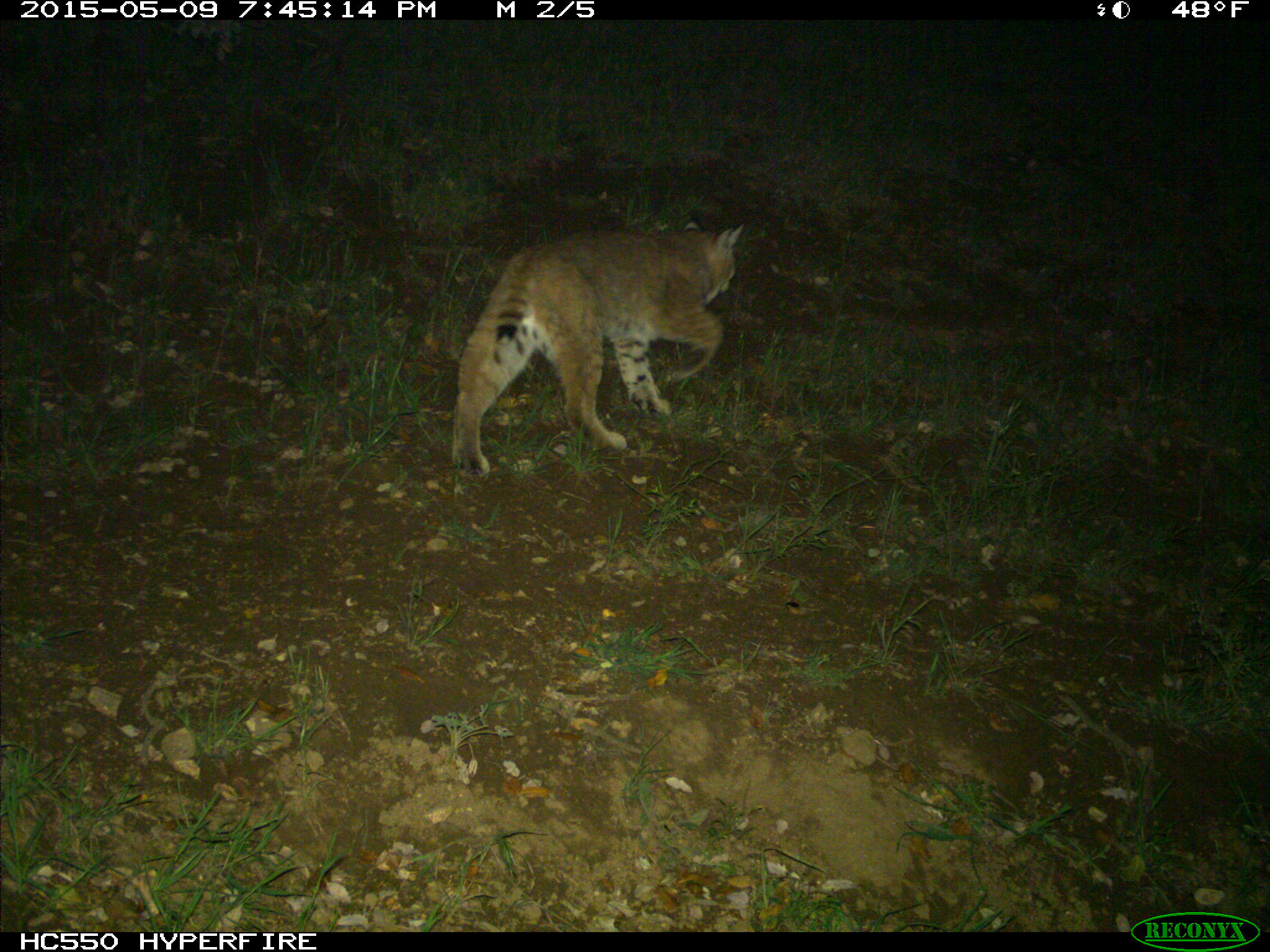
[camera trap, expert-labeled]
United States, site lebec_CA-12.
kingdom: Animalia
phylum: Chordata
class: Mammalia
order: Carnivora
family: Felidae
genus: Lynx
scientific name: Lynx rufus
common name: bobcat